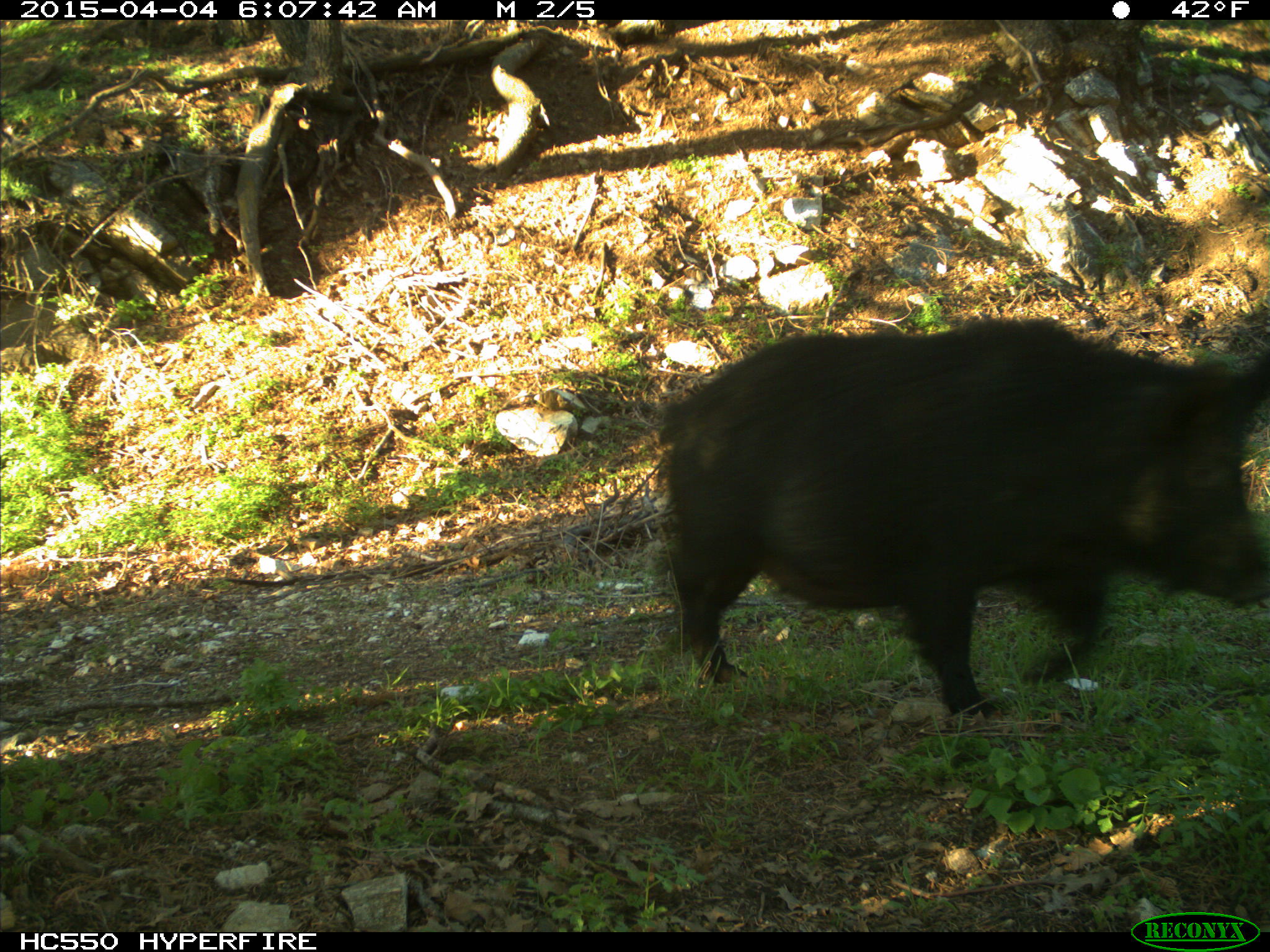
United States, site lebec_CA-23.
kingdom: Animalia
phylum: Chordata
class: Mammalia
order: Artiodactyla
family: Suidae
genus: Sus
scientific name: Sus scrofa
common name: wild boar